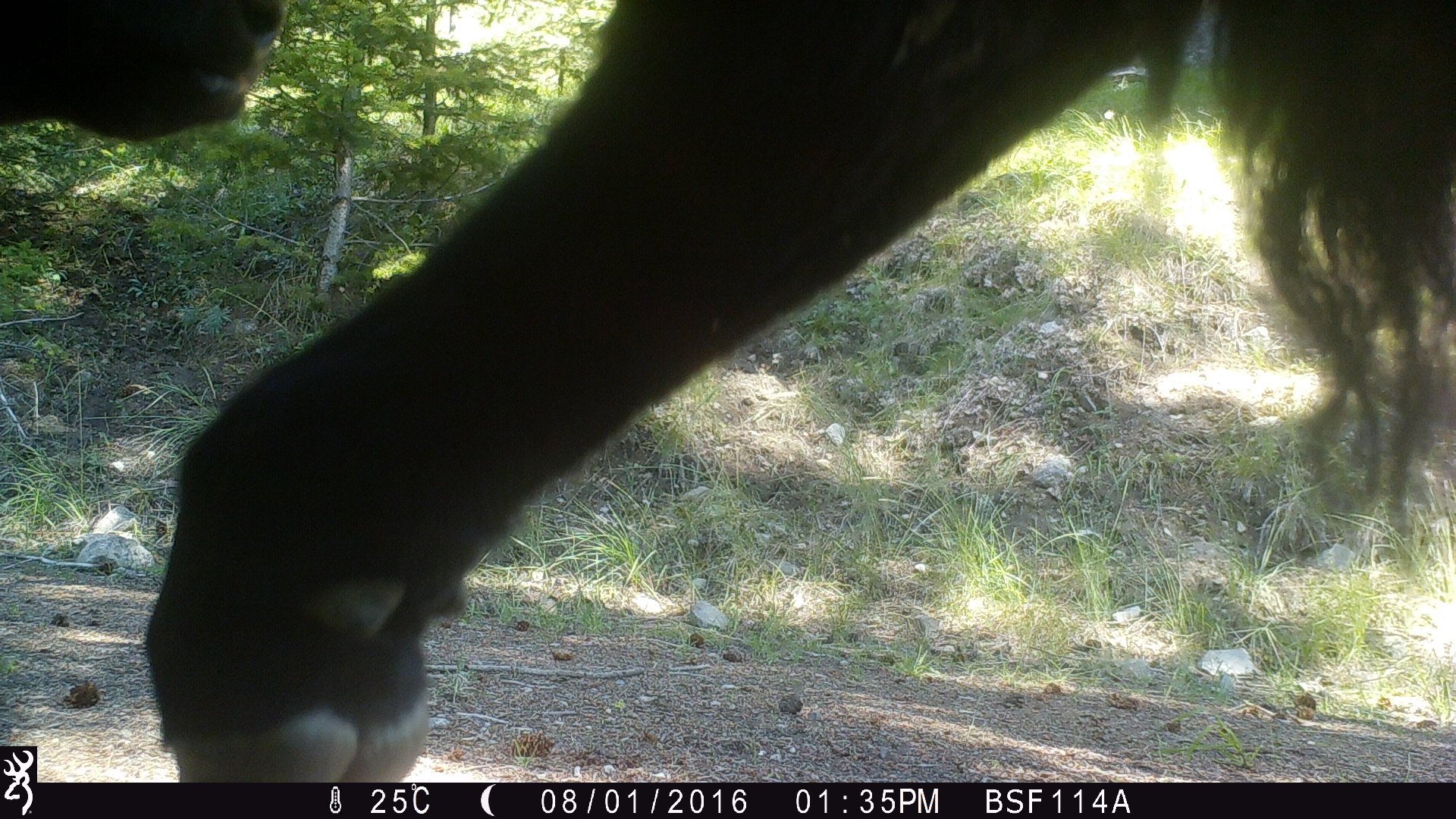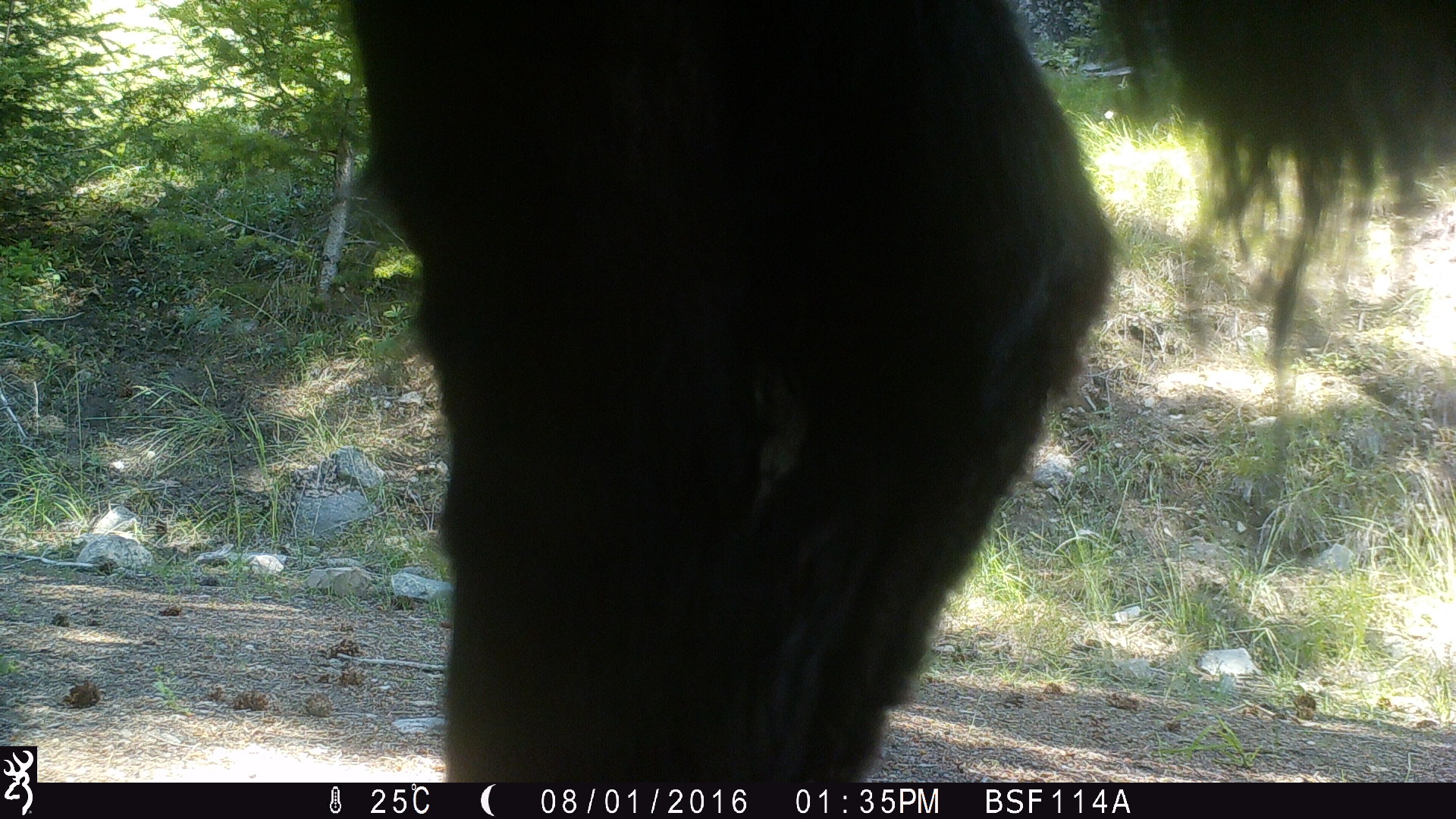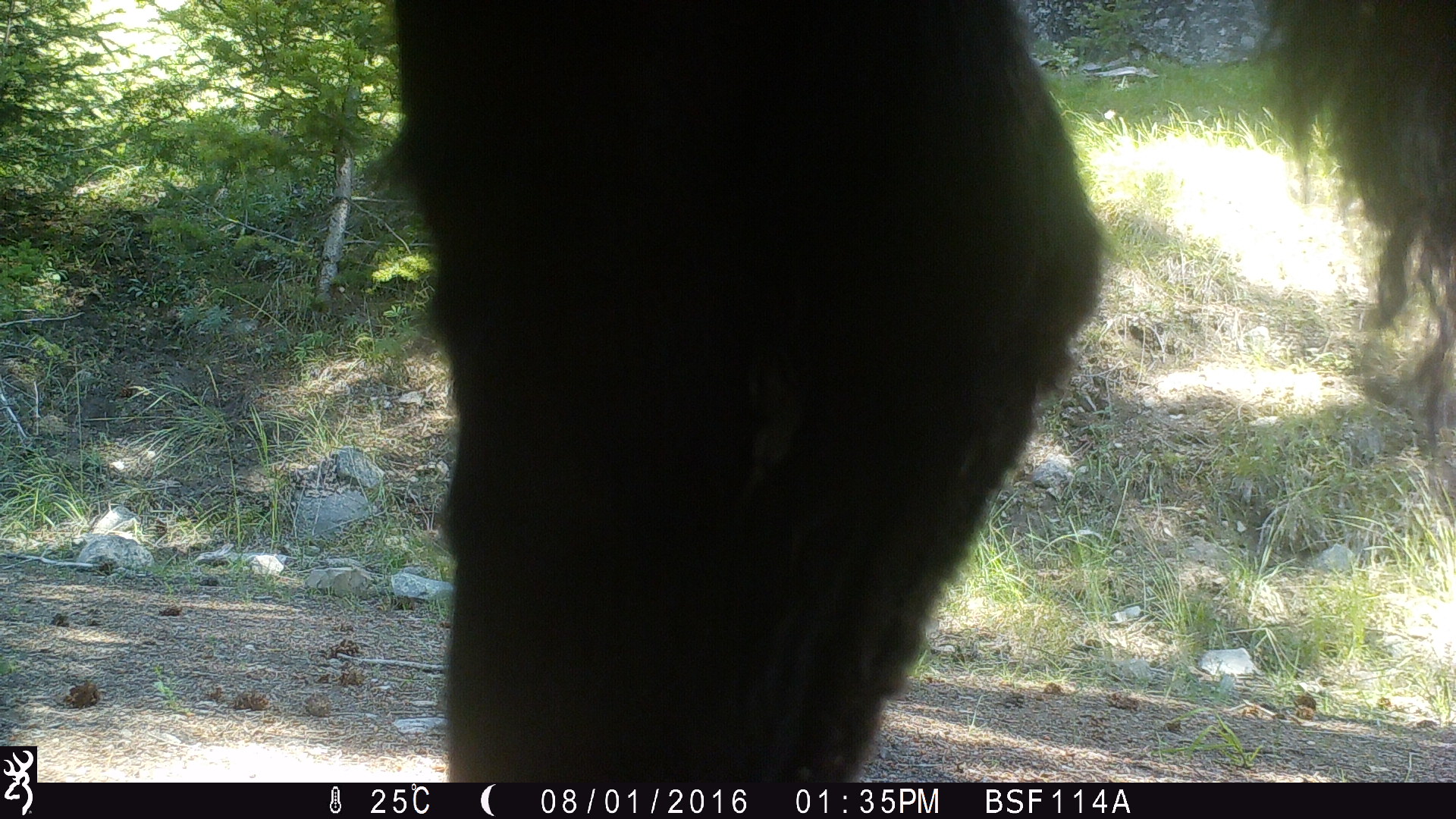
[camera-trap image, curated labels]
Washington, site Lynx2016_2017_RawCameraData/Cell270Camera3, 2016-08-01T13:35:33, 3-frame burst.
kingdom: Animalia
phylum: Chordata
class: Mammalia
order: Artiodactyla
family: Bovidae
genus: Bos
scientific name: Bos taurus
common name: domestic cattle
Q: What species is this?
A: Domestic cattle (Bos taurus).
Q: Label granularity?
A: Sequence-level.